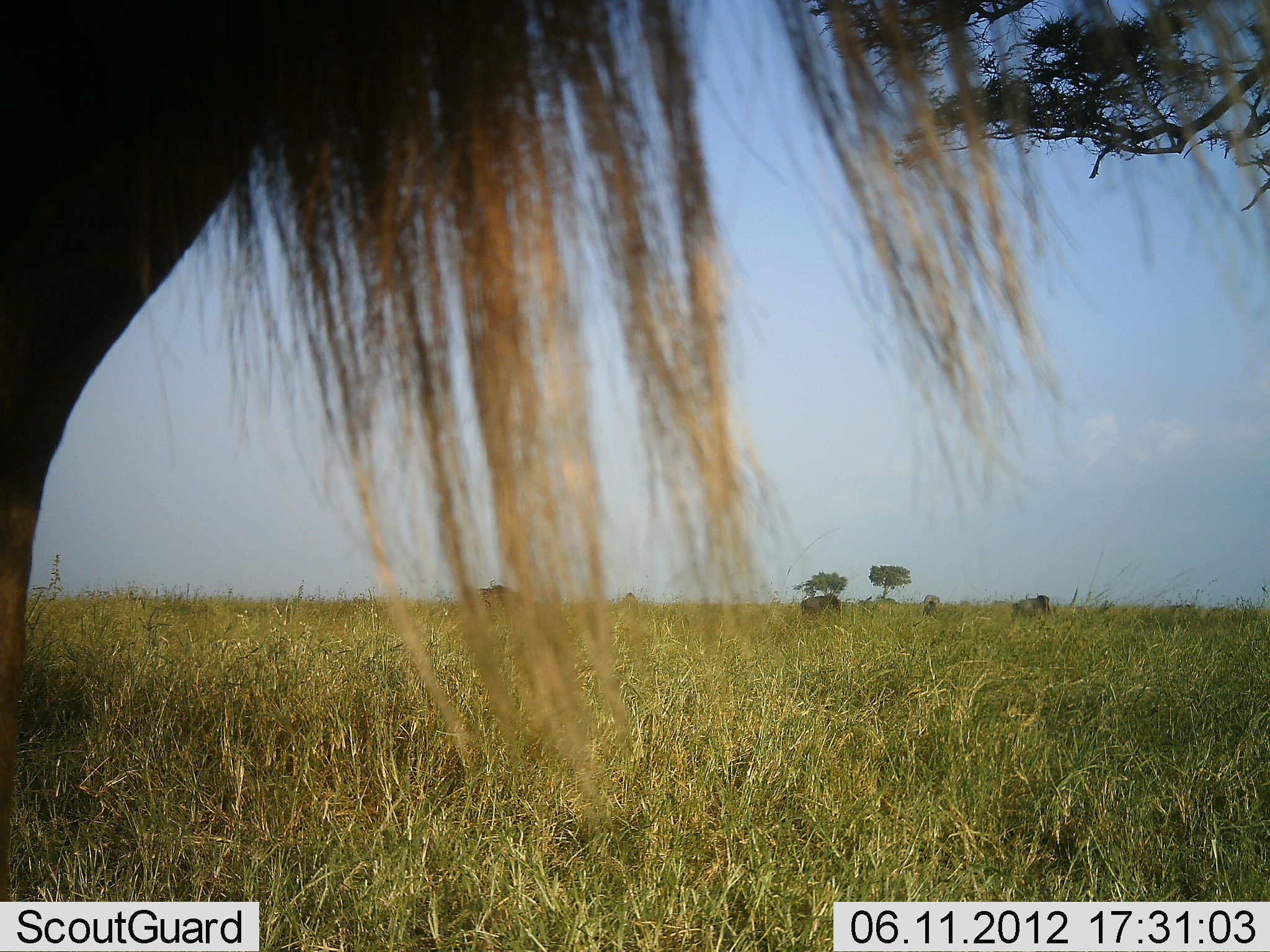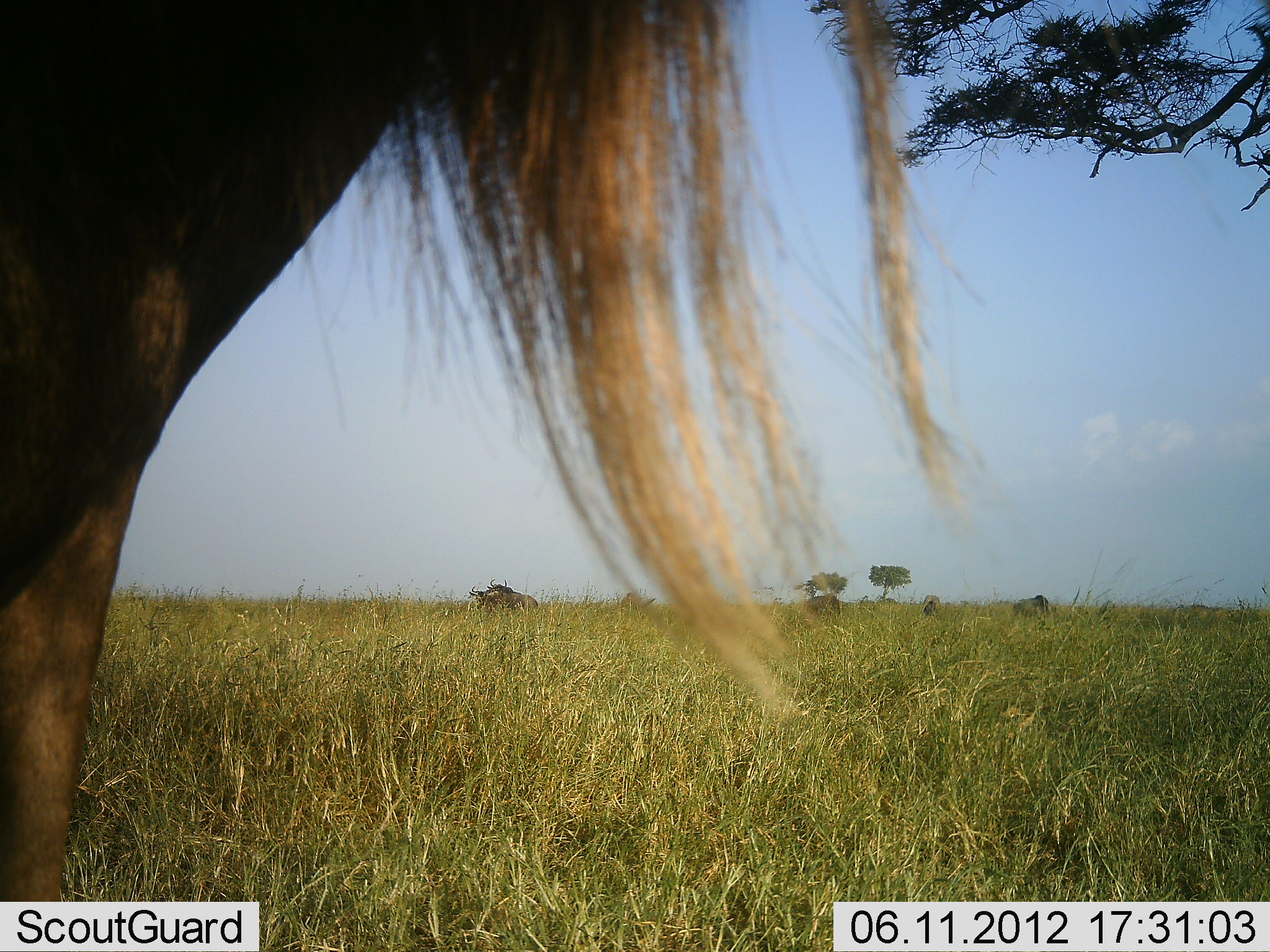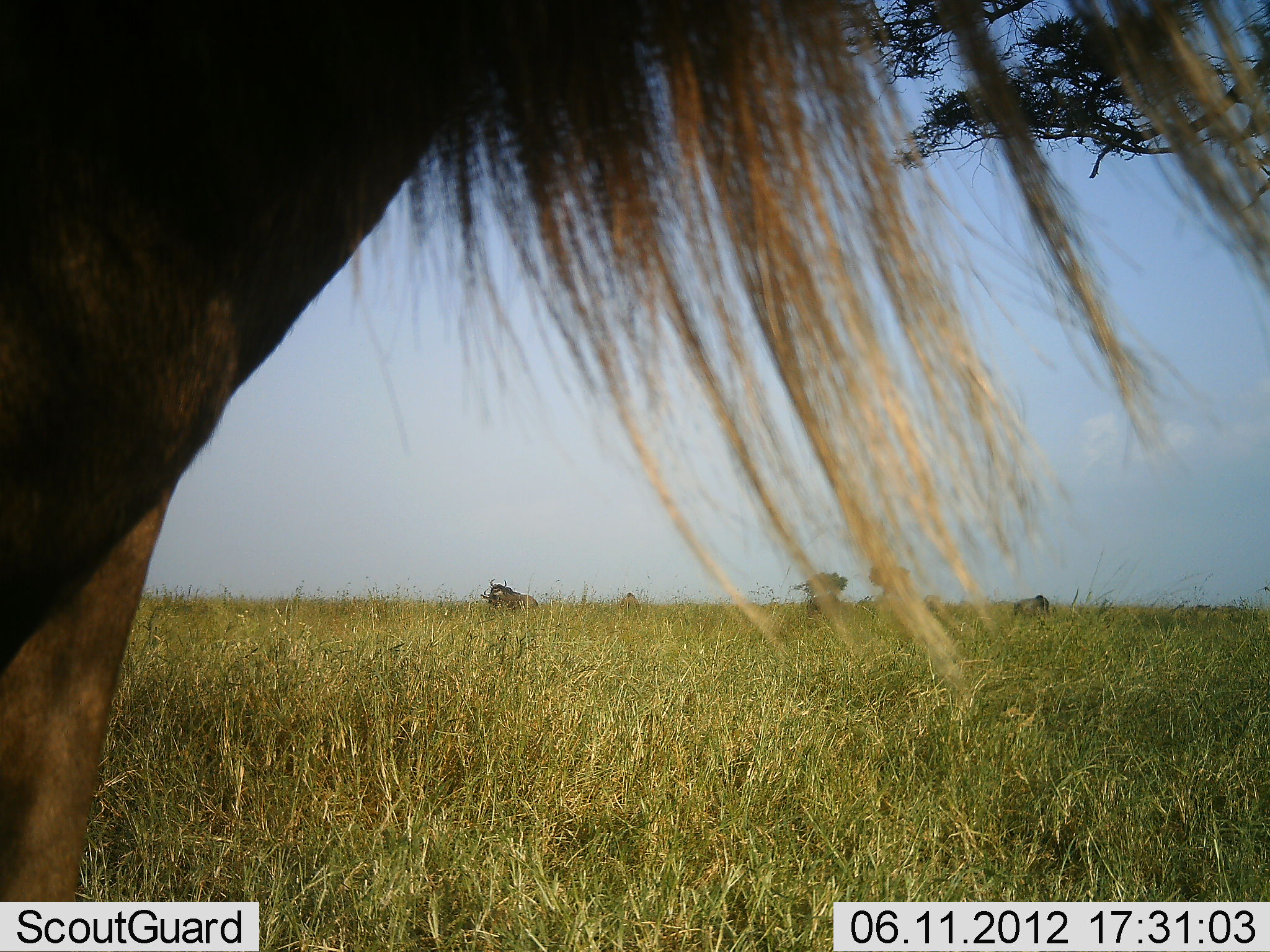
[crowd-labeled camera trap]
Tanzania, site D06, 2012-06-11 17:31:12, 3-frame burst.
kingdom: Animalia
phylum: Chordata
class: Mammalia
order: Artiodactyla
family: Bovidae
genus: Connochaetes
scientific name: Connochaetes taurinus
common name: blue wildebeest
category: wildebeest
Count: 4.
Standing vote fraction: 90%.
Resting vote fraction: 0%.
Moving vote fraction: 0%.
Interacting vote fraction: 0%.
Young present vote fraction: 0%.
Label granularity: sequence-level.